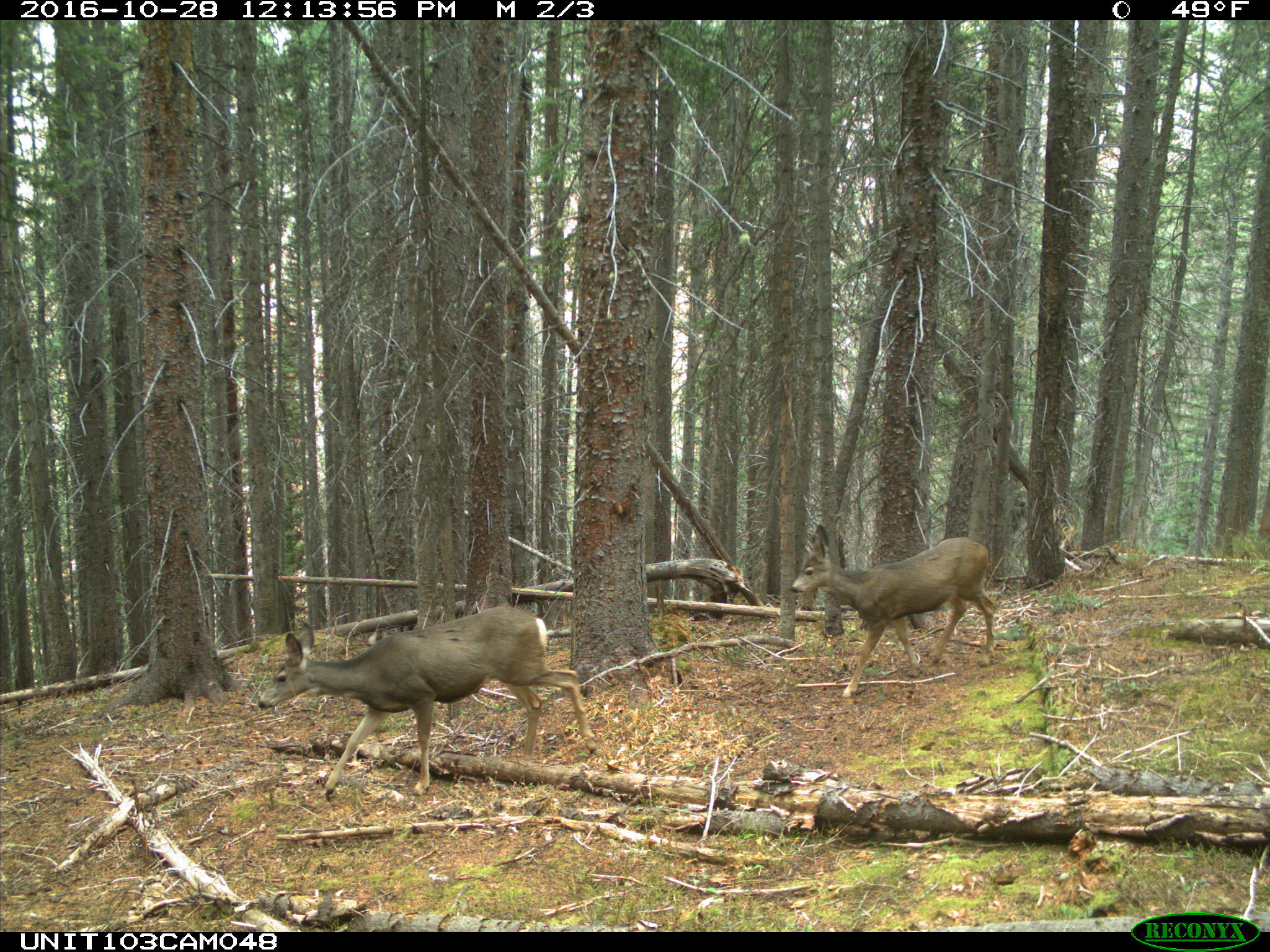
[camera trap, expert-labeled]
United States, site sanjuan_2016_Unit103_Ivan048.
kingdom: Animalia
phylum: Chordata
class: Mammalia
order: Artiodactyla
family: Cervidae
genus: Odocoileus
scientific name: Odocoileus hemionus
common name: mule deer